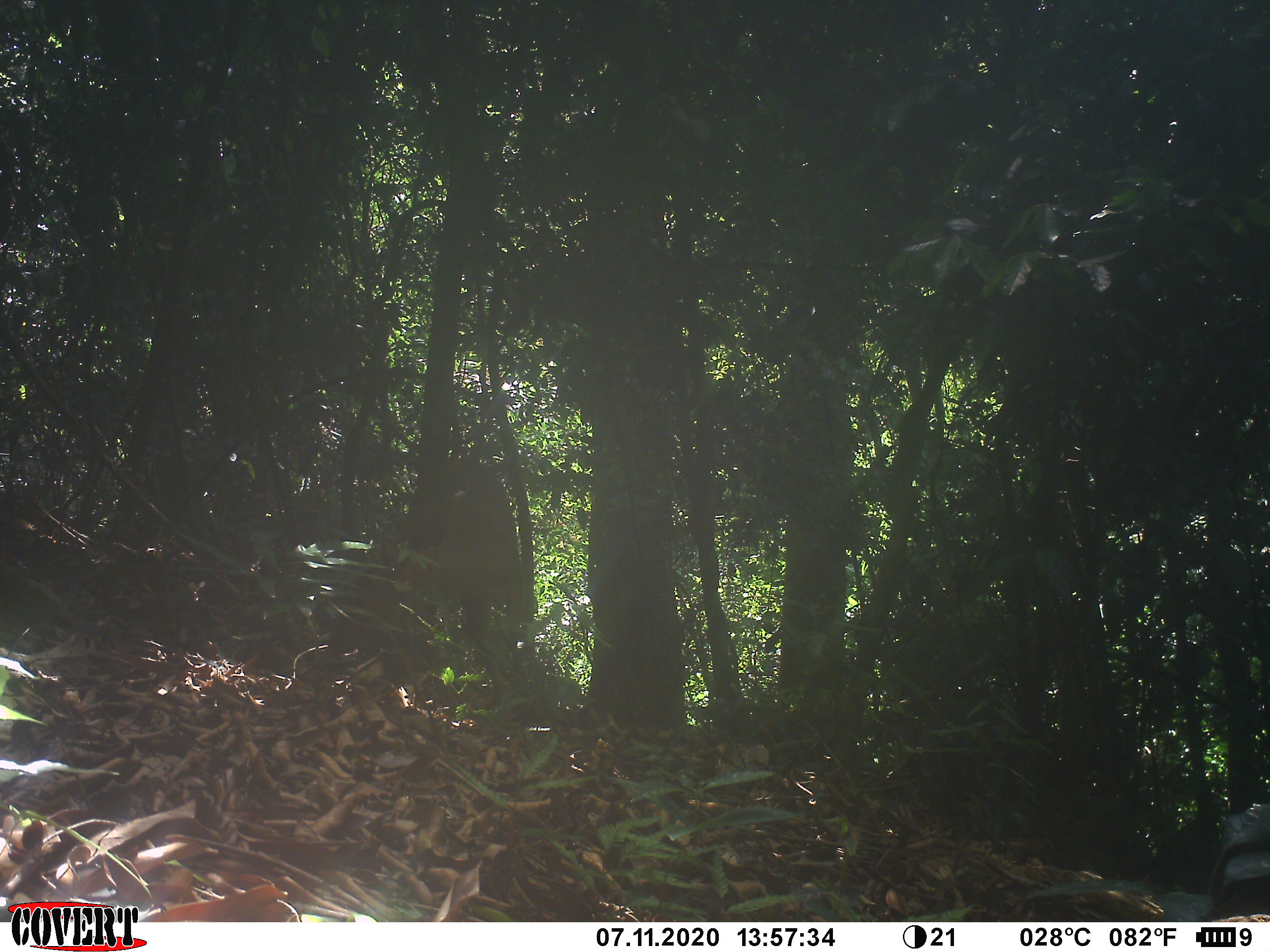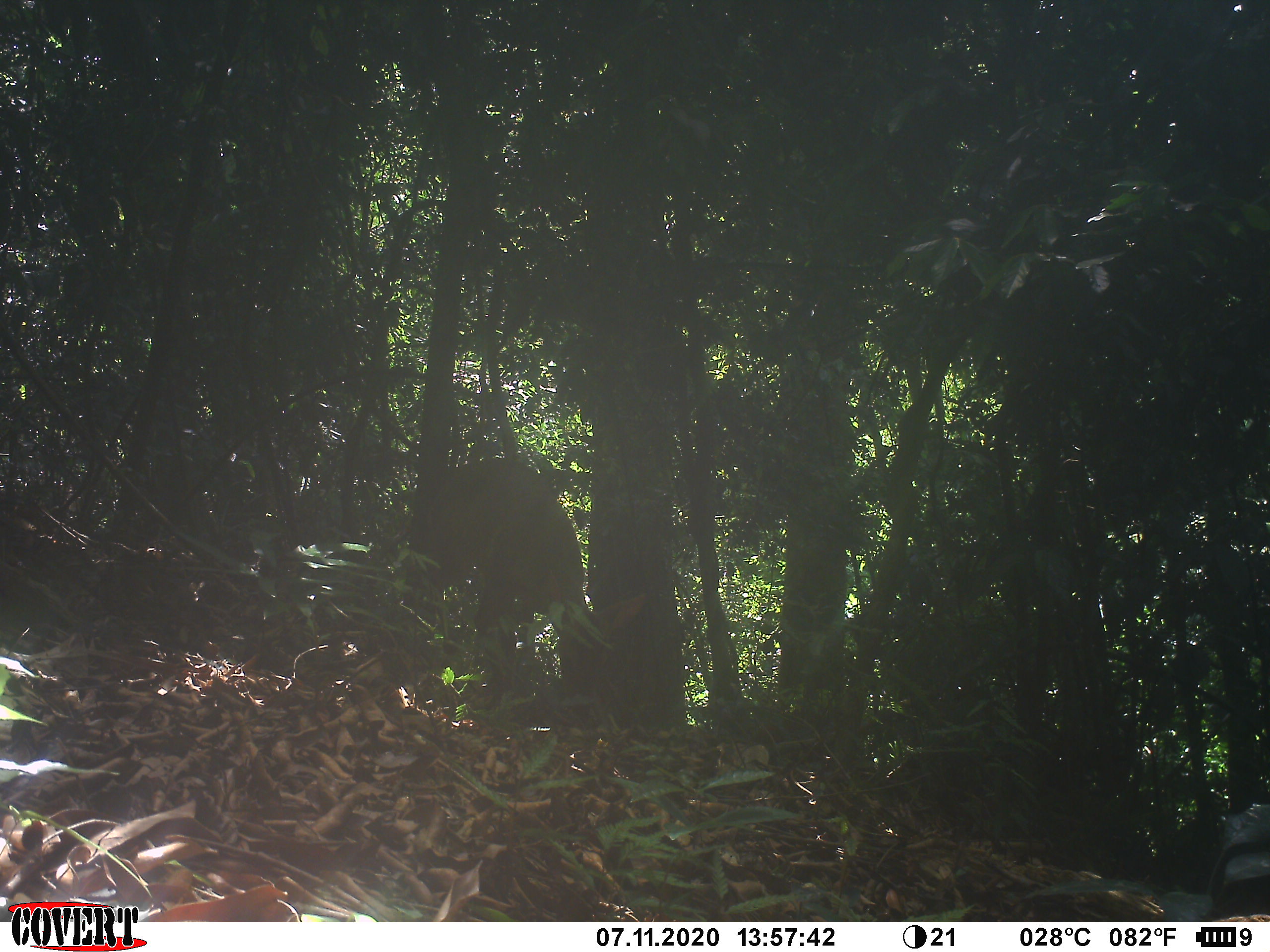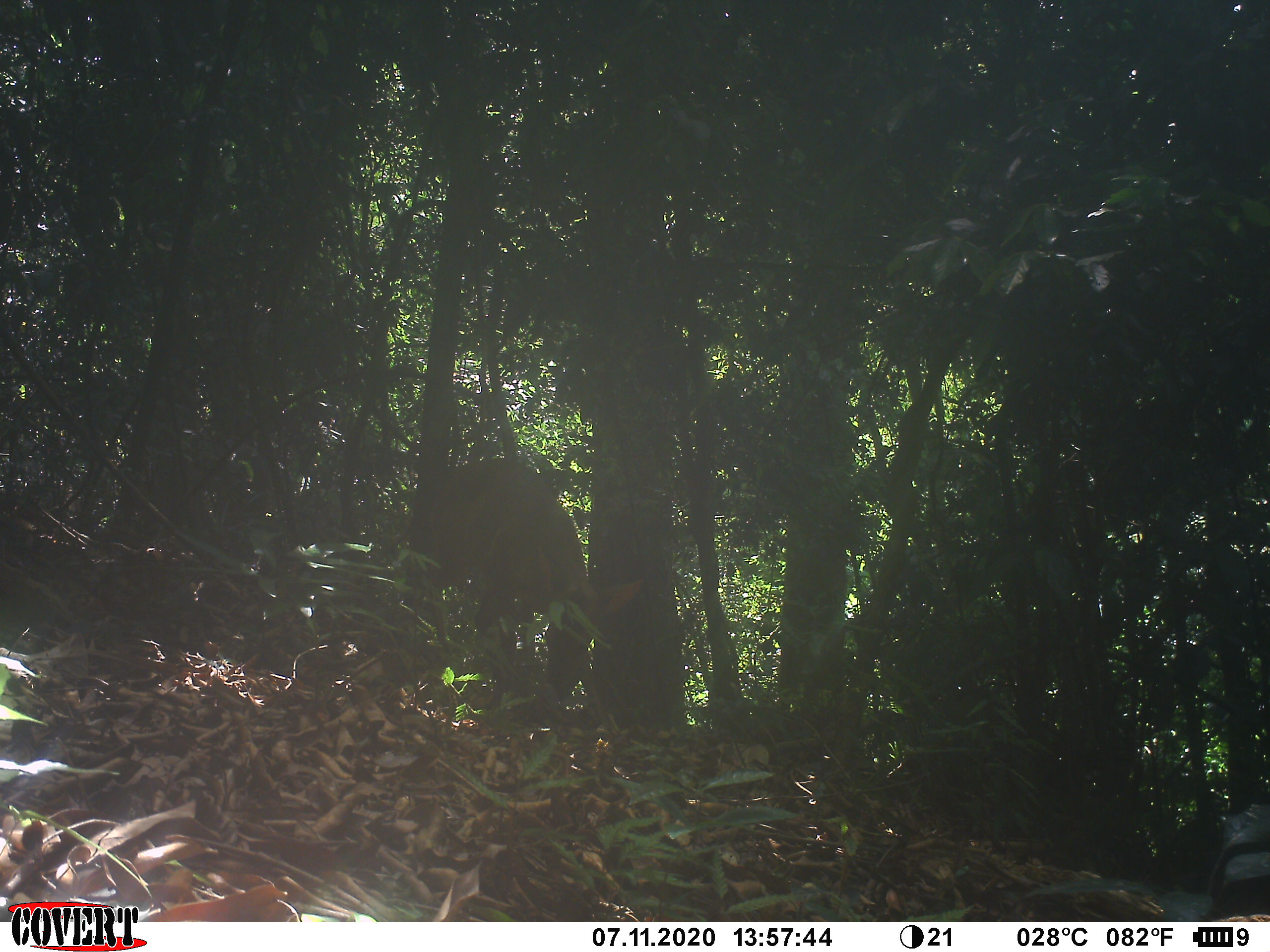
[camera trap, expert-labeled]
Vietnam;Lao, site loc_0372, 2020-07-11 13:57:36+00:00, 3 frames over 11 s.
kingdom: Animalia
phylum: Chordata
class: Mammalia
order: Artiodactyla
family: Cervidae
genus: Muntiacus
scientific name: Muntiacus vuquangensis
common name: large-antlered muntjac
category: large antlered muntjac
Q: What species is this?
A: Large antlered muntjac (large-antlered muntjac) (Muntiacus vuquangensis).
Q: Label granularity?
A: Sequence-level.